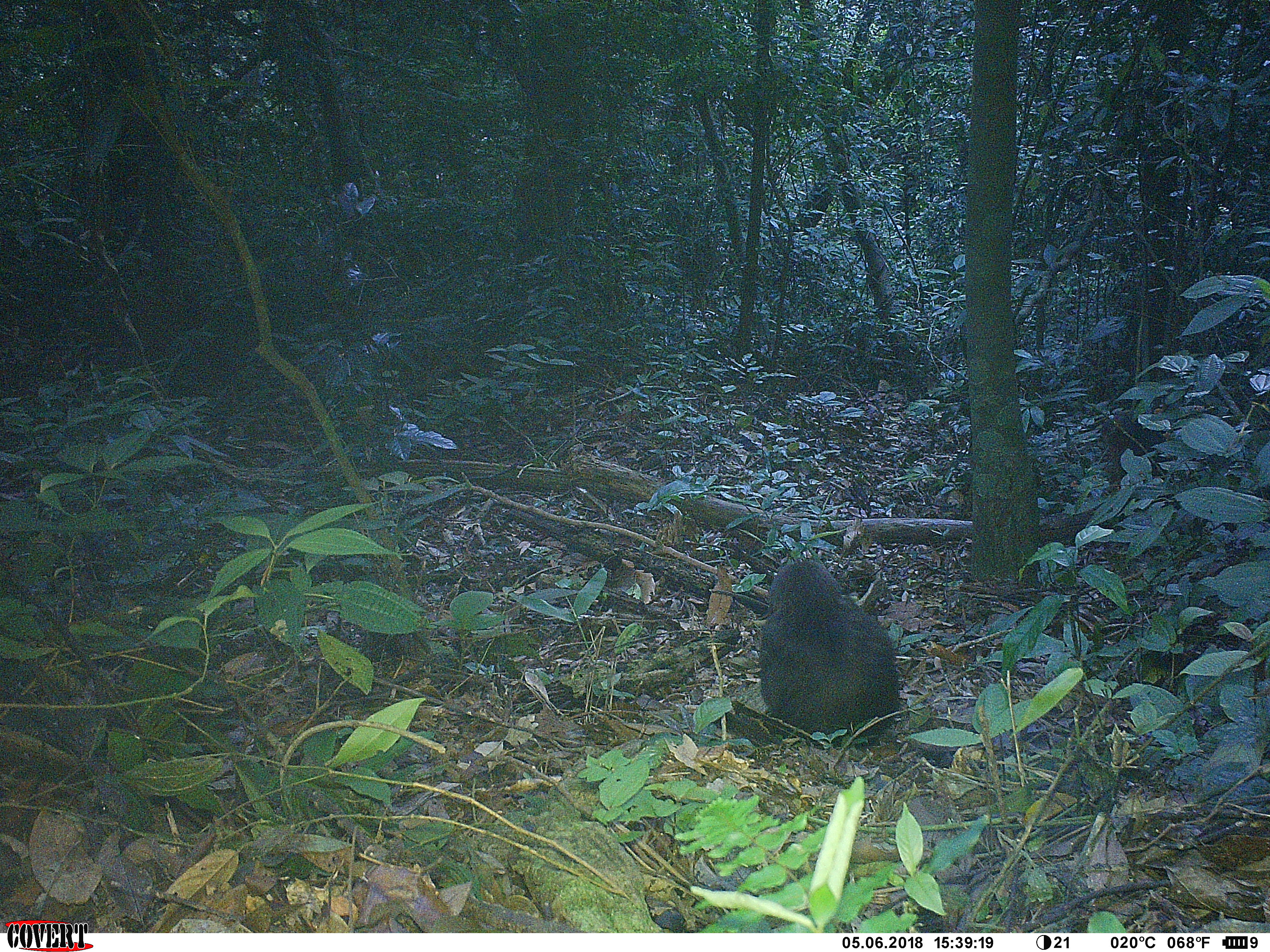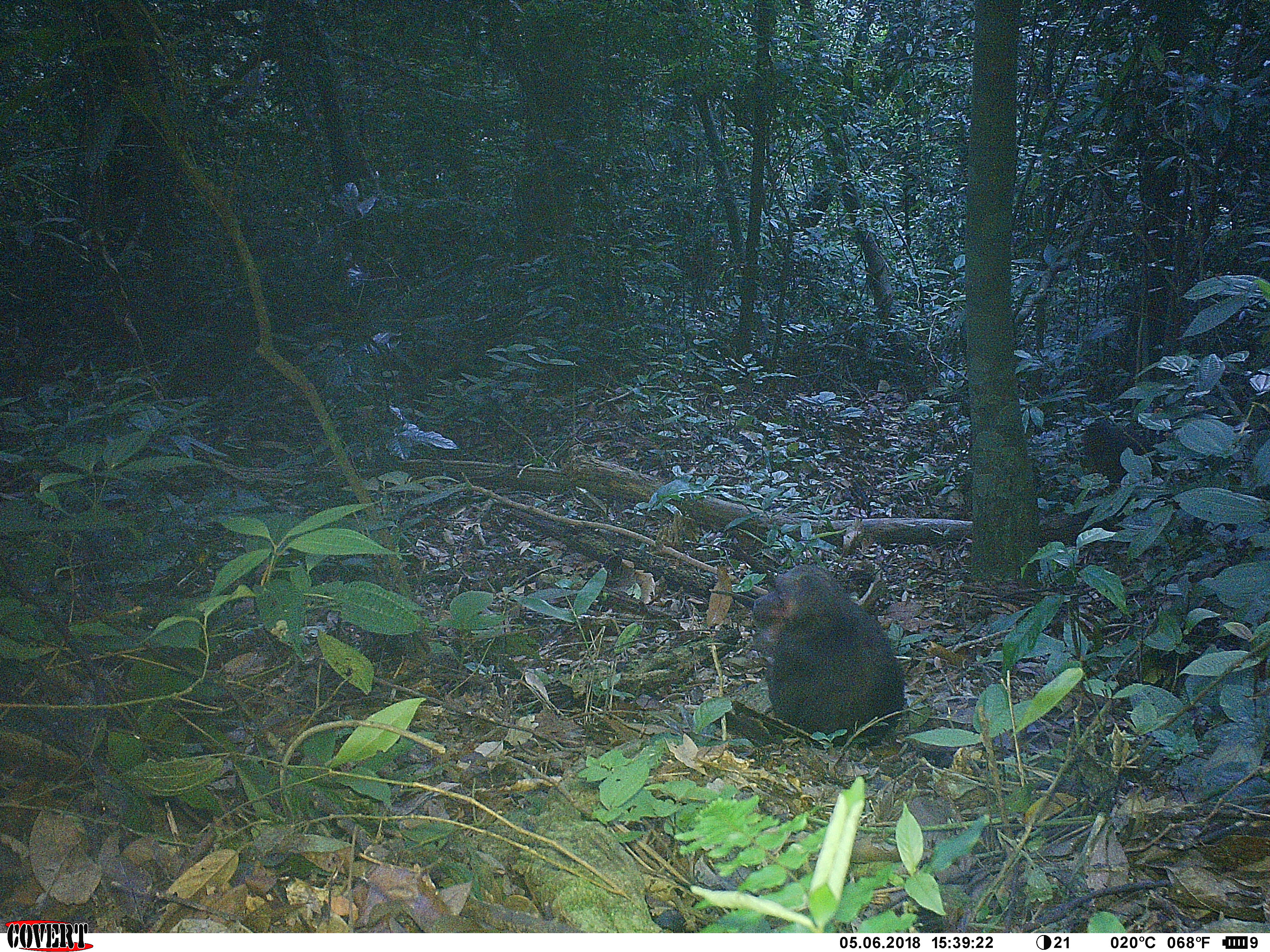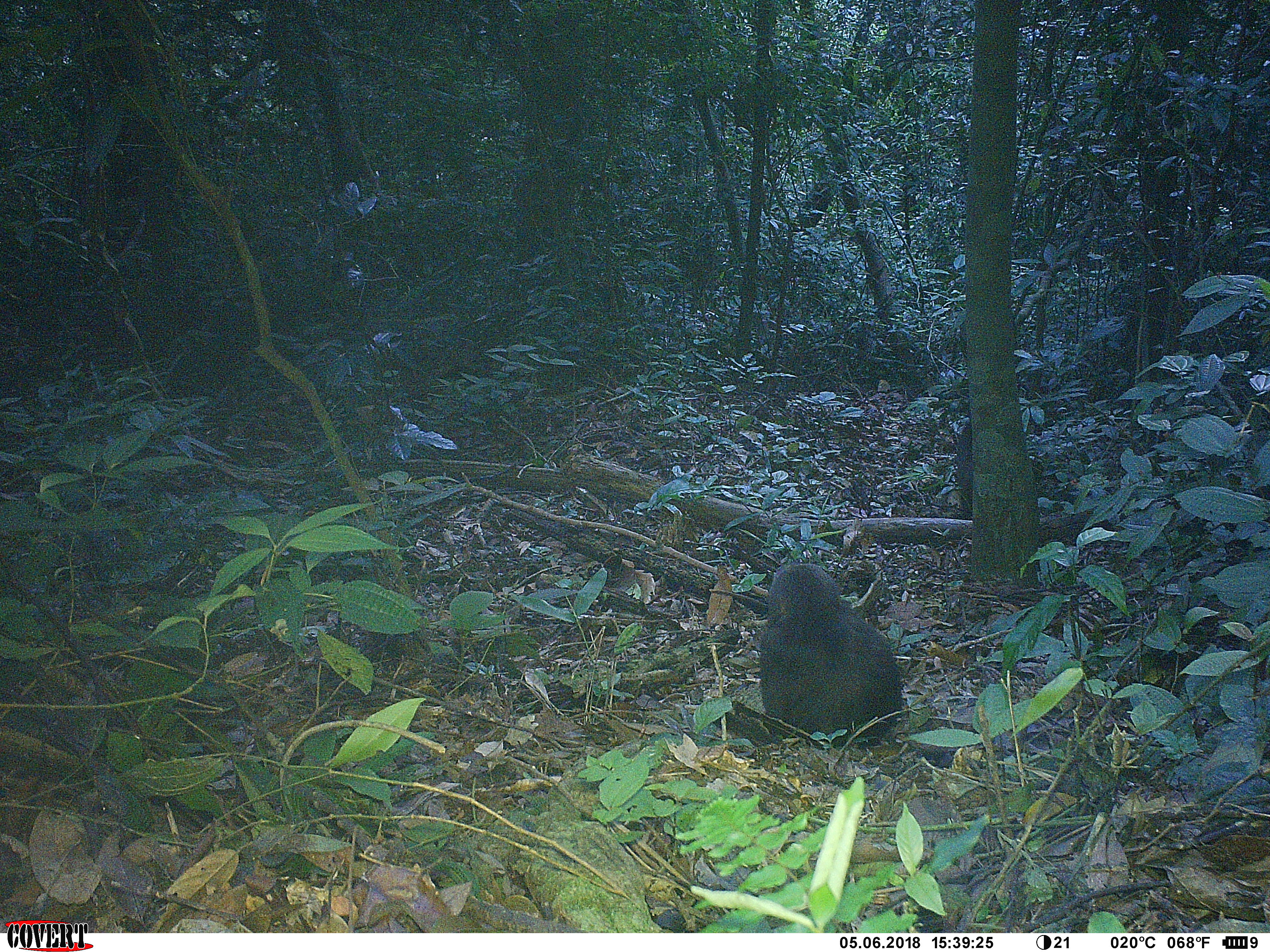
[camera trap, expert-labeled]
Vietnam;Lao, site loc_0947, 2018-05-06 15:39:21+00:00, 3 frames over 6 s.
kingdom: Animalia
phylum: Chordata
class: Mammalia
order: Primates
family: Cercopithecidae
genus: Macaca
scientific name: Macaca arctoides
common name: stump-tailed macaque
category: stump tailed macaque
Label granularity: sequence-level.